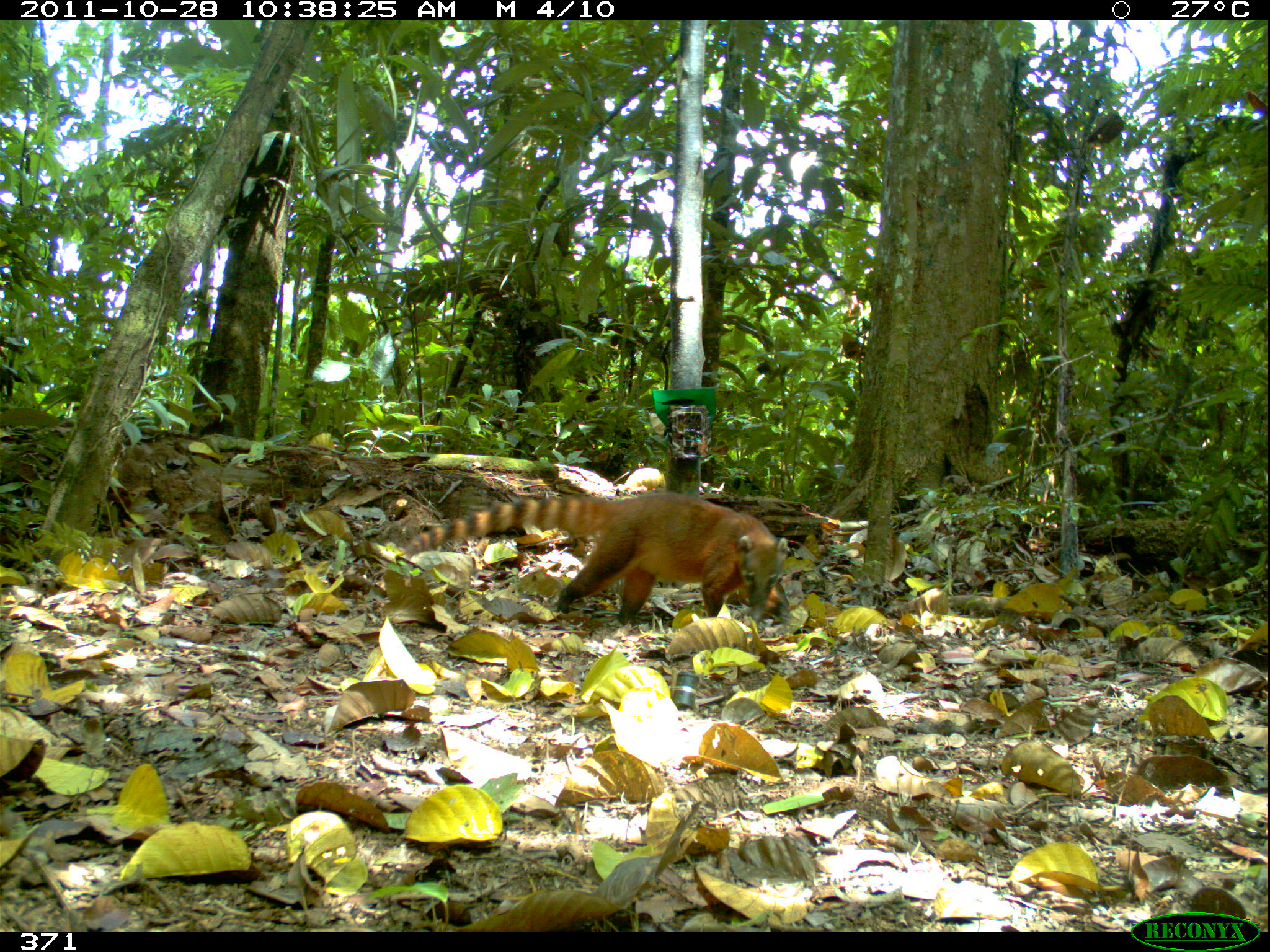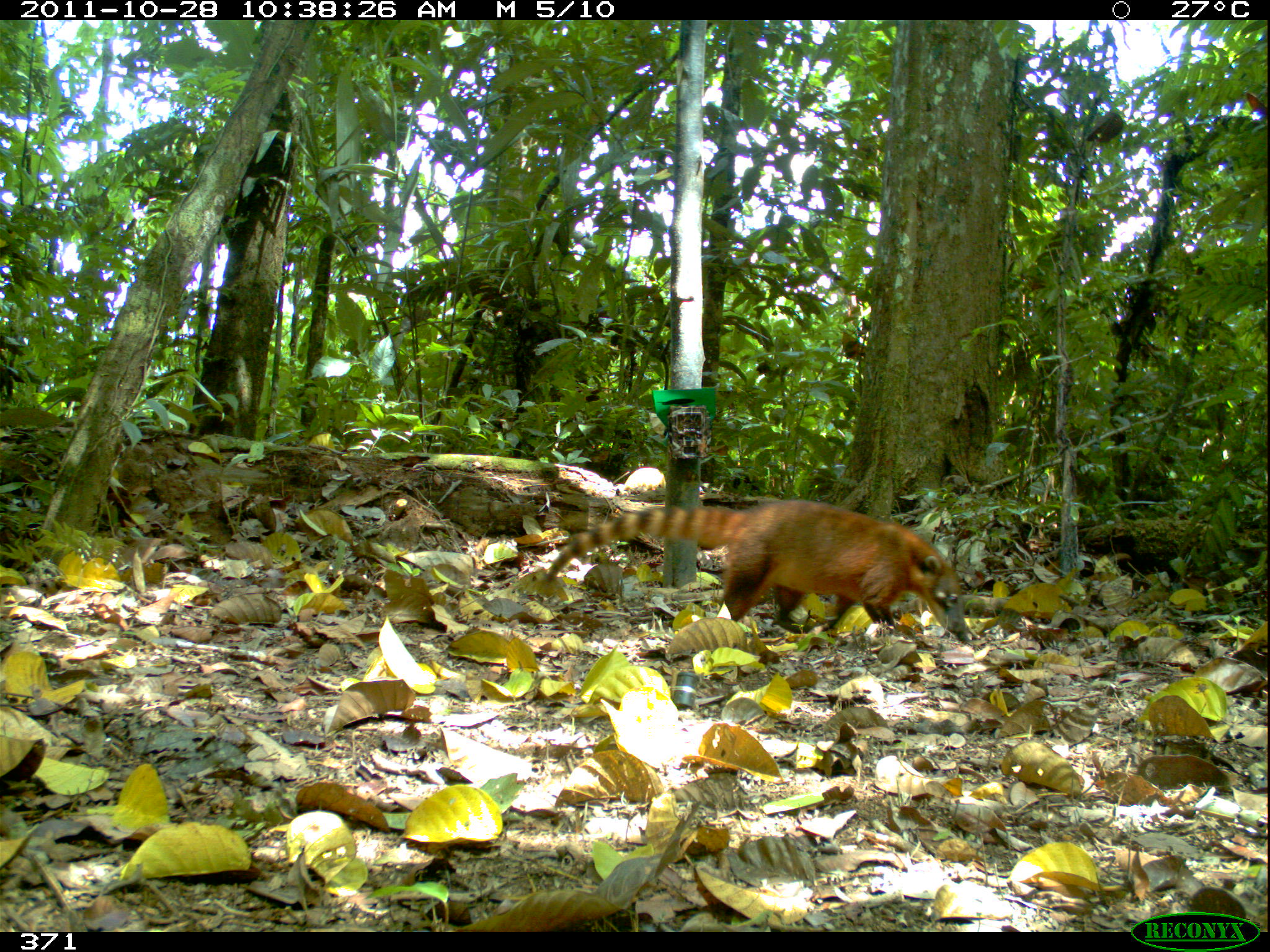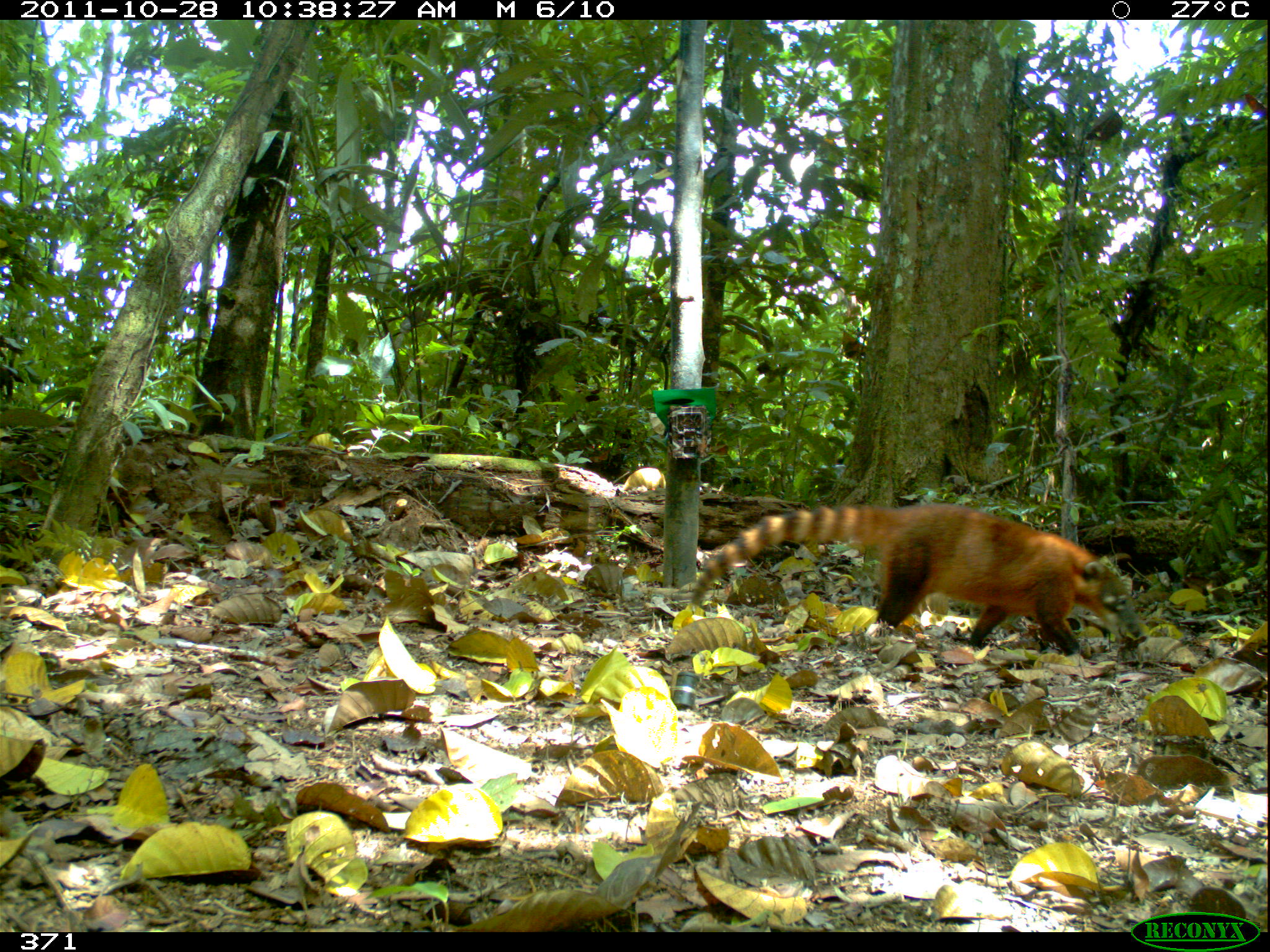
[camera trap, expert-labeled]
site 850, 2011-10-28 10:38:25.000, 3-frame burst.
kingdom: Animalia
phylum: Chordata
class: Mammalia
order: Carnivora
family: Procyonidae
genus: Nasua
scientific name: Nasua nasua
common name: south american coati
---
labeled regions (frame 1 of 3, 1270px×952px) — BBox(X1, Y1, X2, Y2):
nasua nasua: BBox(405, 492, 787, 625)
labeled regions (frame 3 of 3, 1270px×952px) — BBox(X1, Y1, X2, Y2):
nasua nasua: BBox(691, 503, 1146, 658)